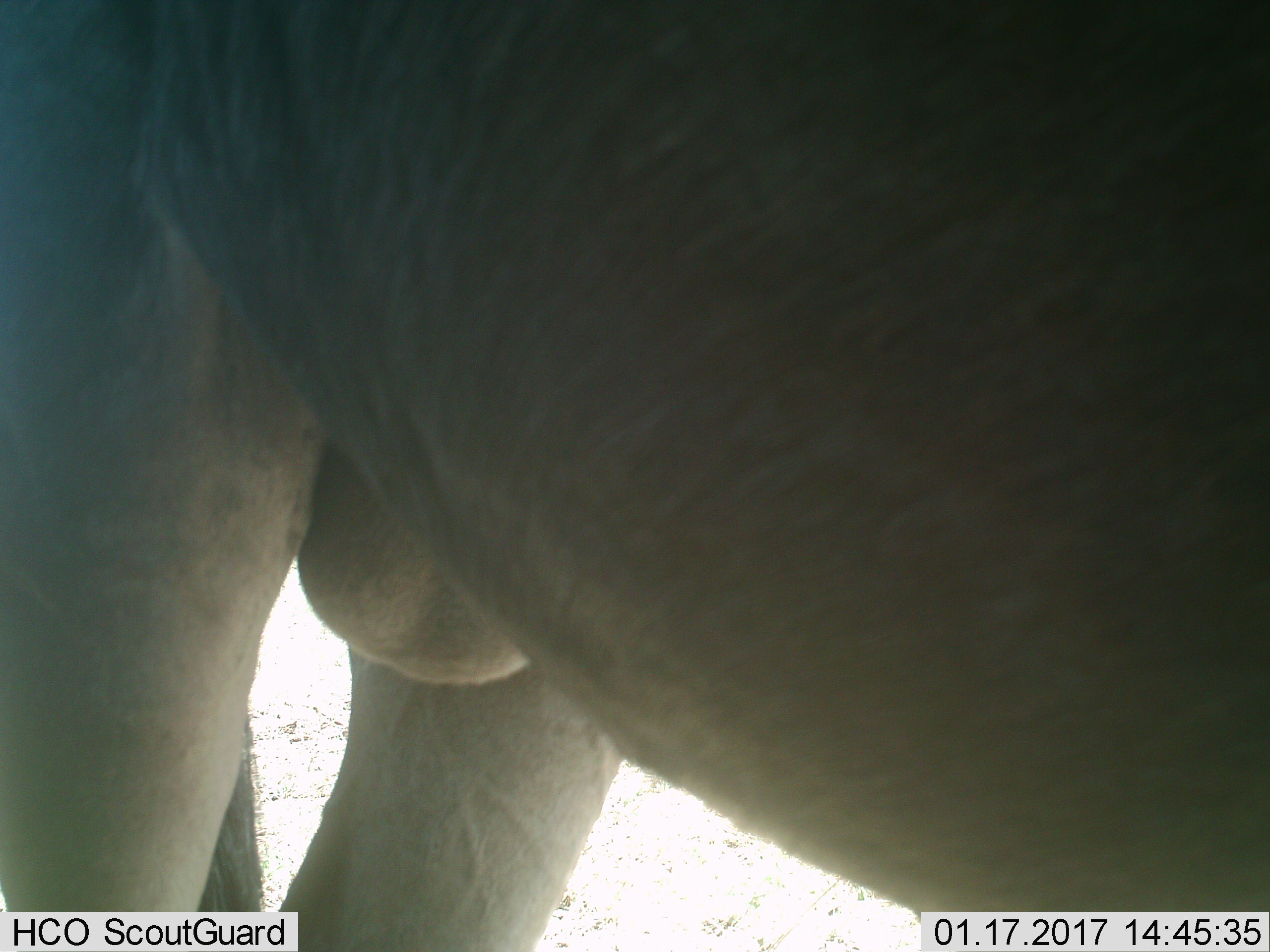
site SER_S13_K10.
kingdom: Animalia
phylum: Chordata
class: Mammalia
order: Artiodactyla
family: Bovidae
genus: Connochaetes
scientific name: Connochaetes taurinus taurinus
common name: blue wildebeest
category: wildebeestblue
Wildebeestblue (blue wildebeest) (Connochaetes taurinus taurinus), count 1. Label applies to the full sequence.